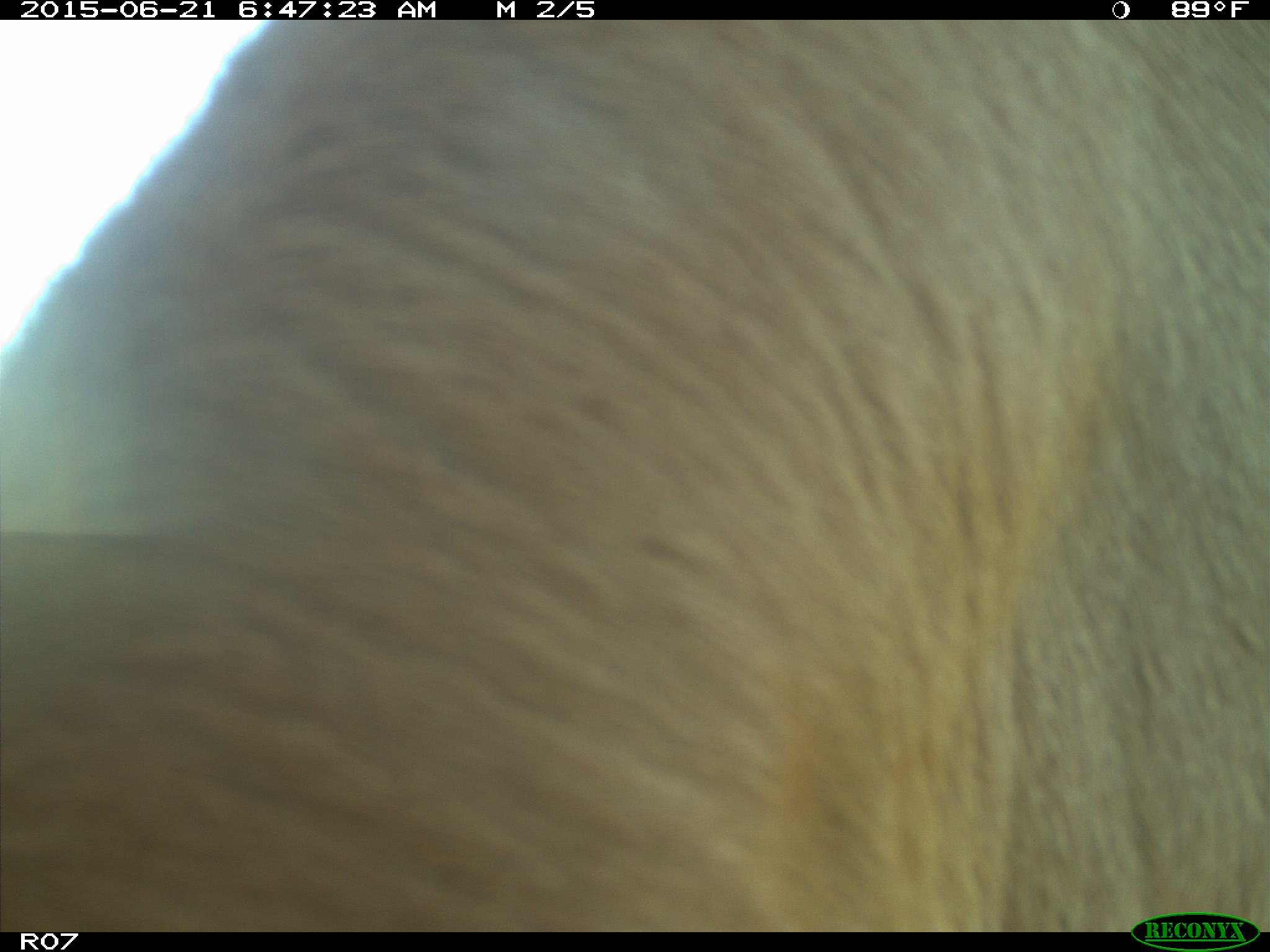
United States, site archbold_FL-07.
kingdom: Animalia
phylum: Chordata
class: Mammalia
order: Artiodactyla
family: Bovidae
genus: Bos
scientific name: Bos taurus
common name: domestic cow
Bos taurus (domestic cow).